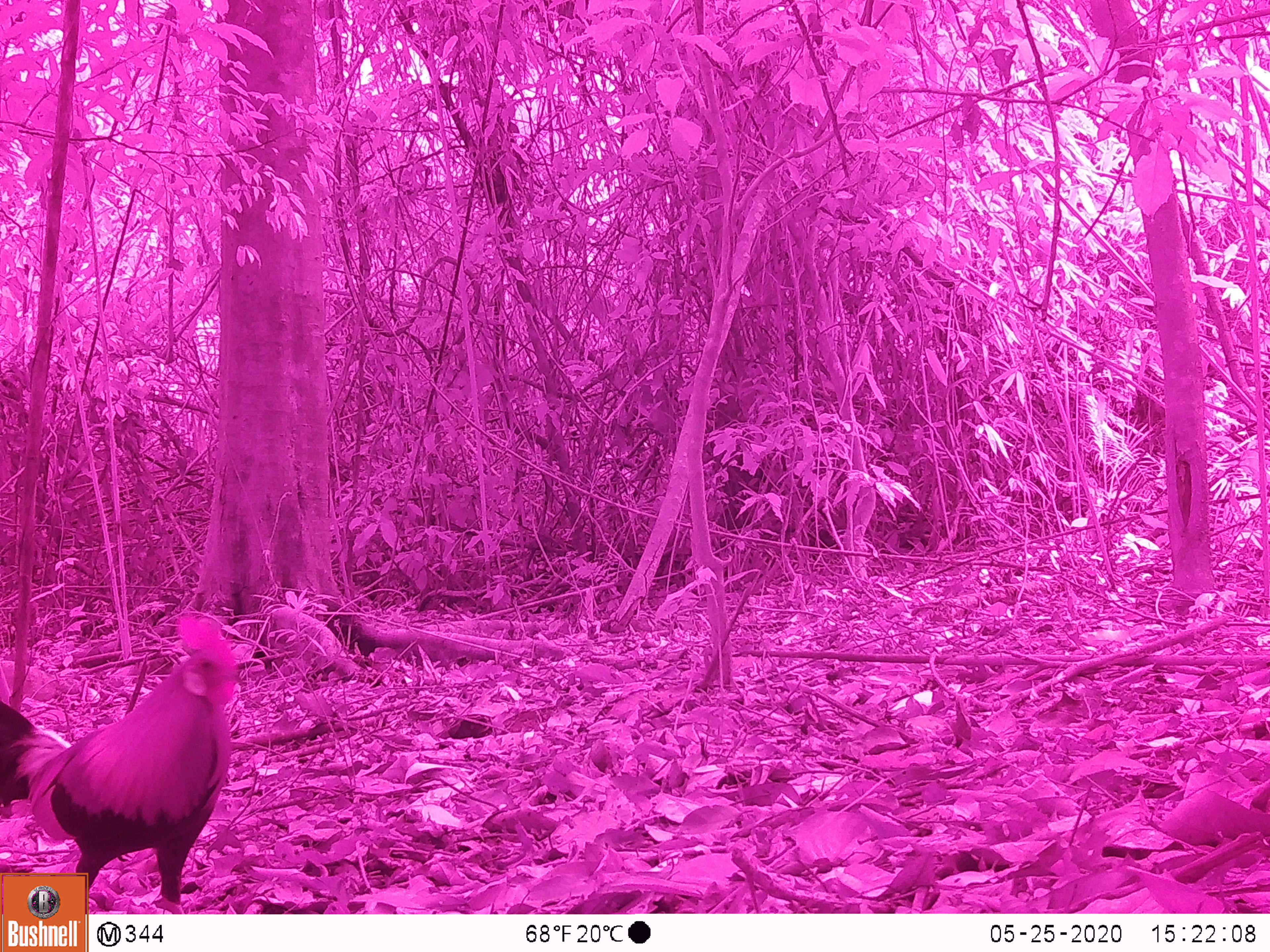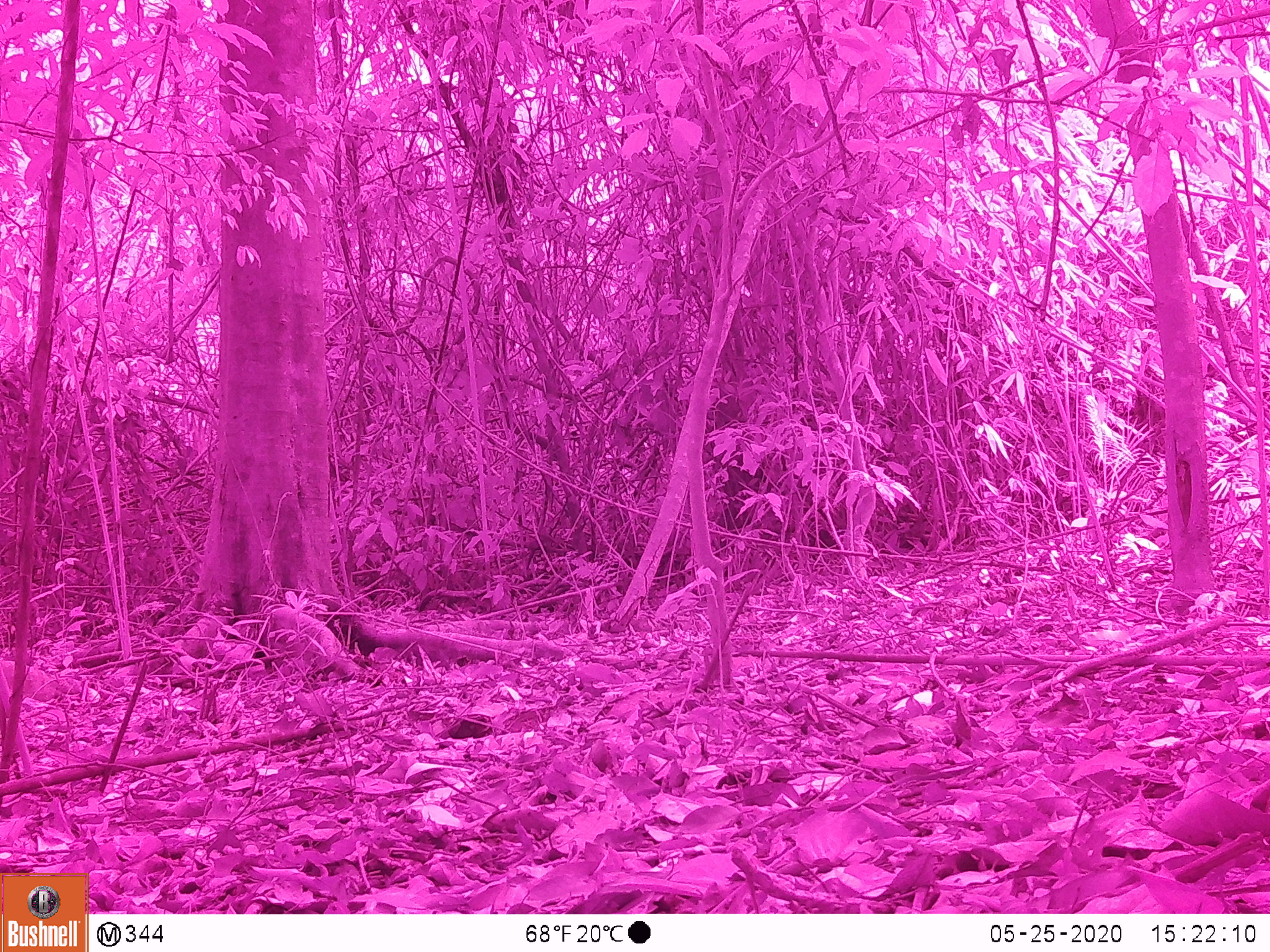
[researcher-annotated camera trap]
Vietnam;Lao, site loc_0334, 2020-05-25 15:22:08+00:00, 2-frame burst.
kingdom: Animalia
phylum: Chordata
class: Aves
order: Galliformes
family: Phasianidae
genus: Gallus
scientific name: Gallus gallus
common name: red junglefowl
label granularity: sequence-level